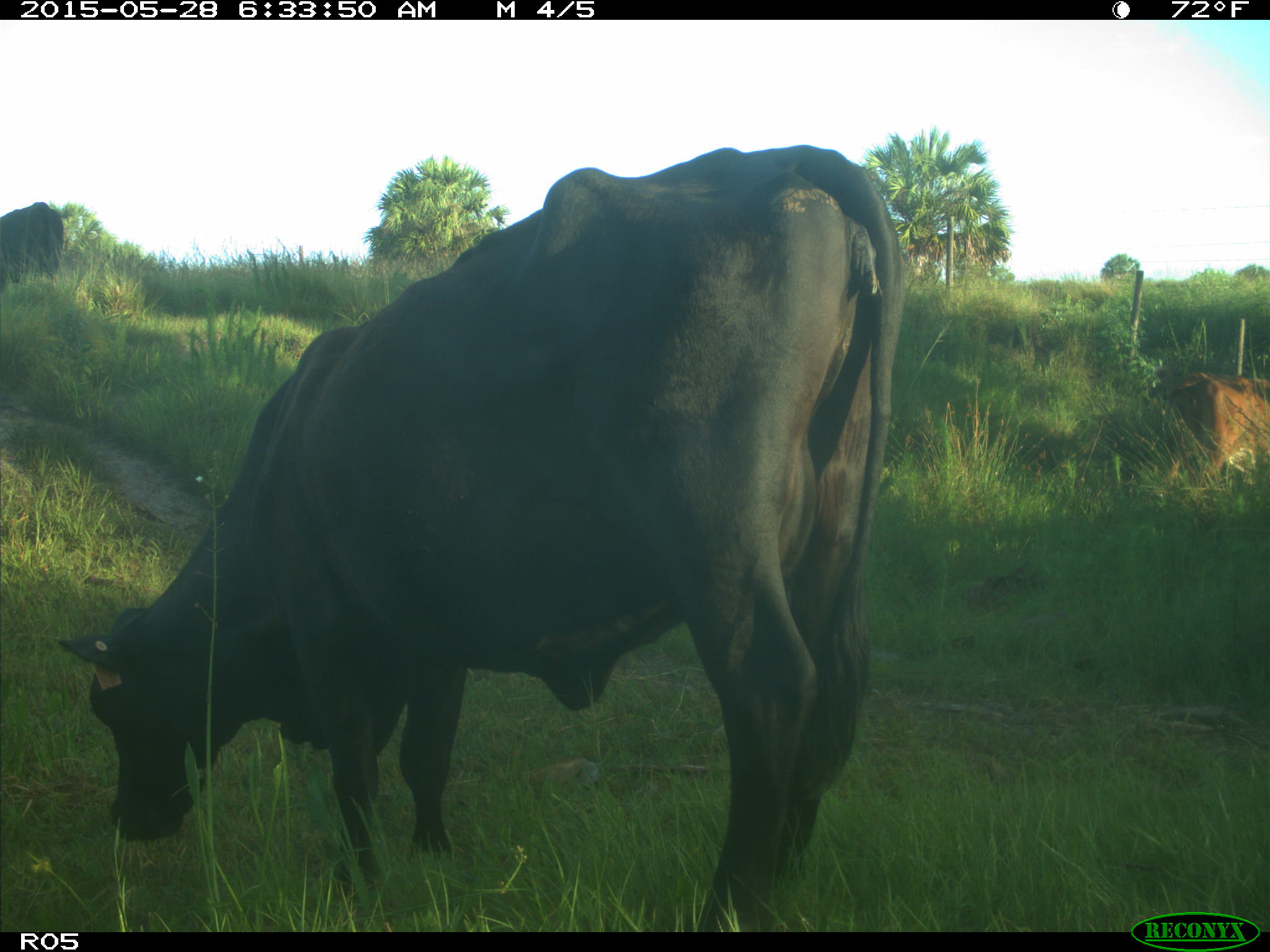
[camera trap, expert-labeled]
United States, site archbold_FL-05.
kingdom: Animalia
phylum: Chordata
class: Mammalia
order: Artiodactyla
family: Bovidae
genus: Bos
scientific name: Bos taurus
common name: domestic cow